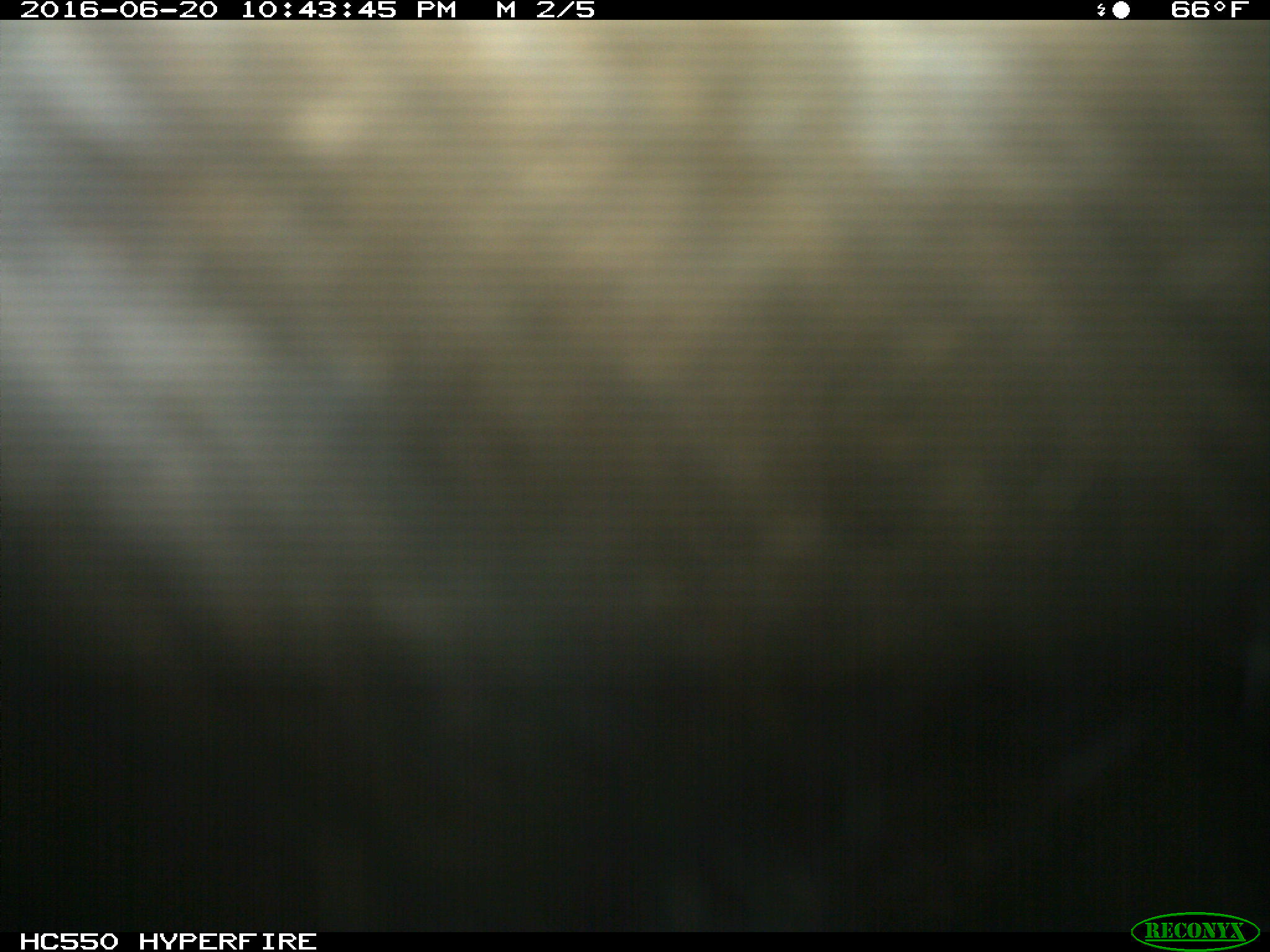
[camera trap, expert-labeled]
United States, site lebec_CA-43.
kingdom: Animalia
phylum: Chordata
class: Mammalia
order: Artiodactyla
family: Bovidae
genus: Bos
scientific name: Bos taurus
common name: domestic cow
Bos taurus (domestic cow).